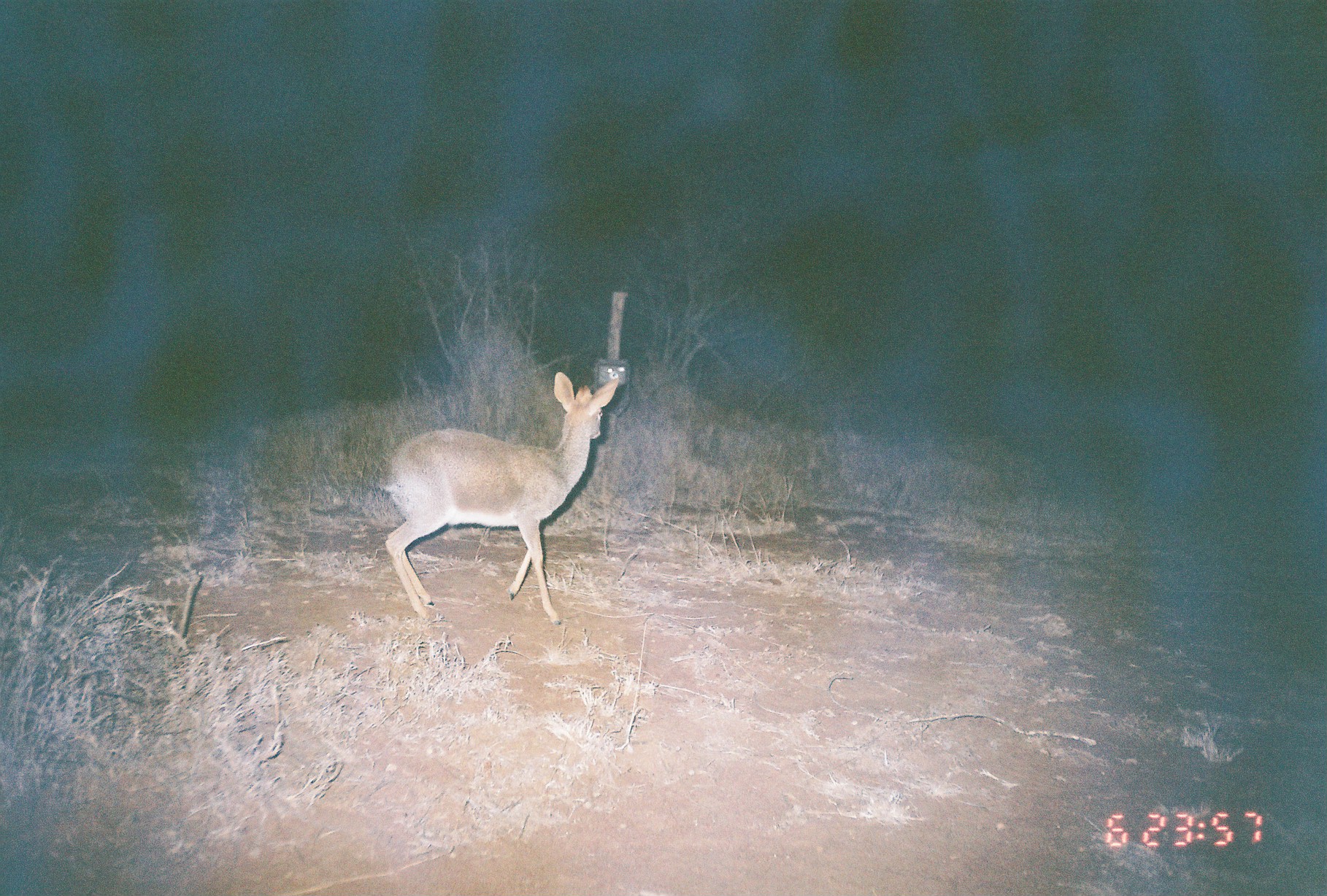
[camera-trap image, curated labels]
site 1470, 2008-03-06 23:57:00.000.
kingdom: Animalia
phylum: Chordata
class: Mammalia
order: Artiodactyla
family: Bovidae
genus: Madoqua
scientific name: Madoqua guentheri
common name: günther's dik-dik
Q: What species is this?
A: Madoqua guentheri (günther's dik-dik).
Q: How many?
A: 1.